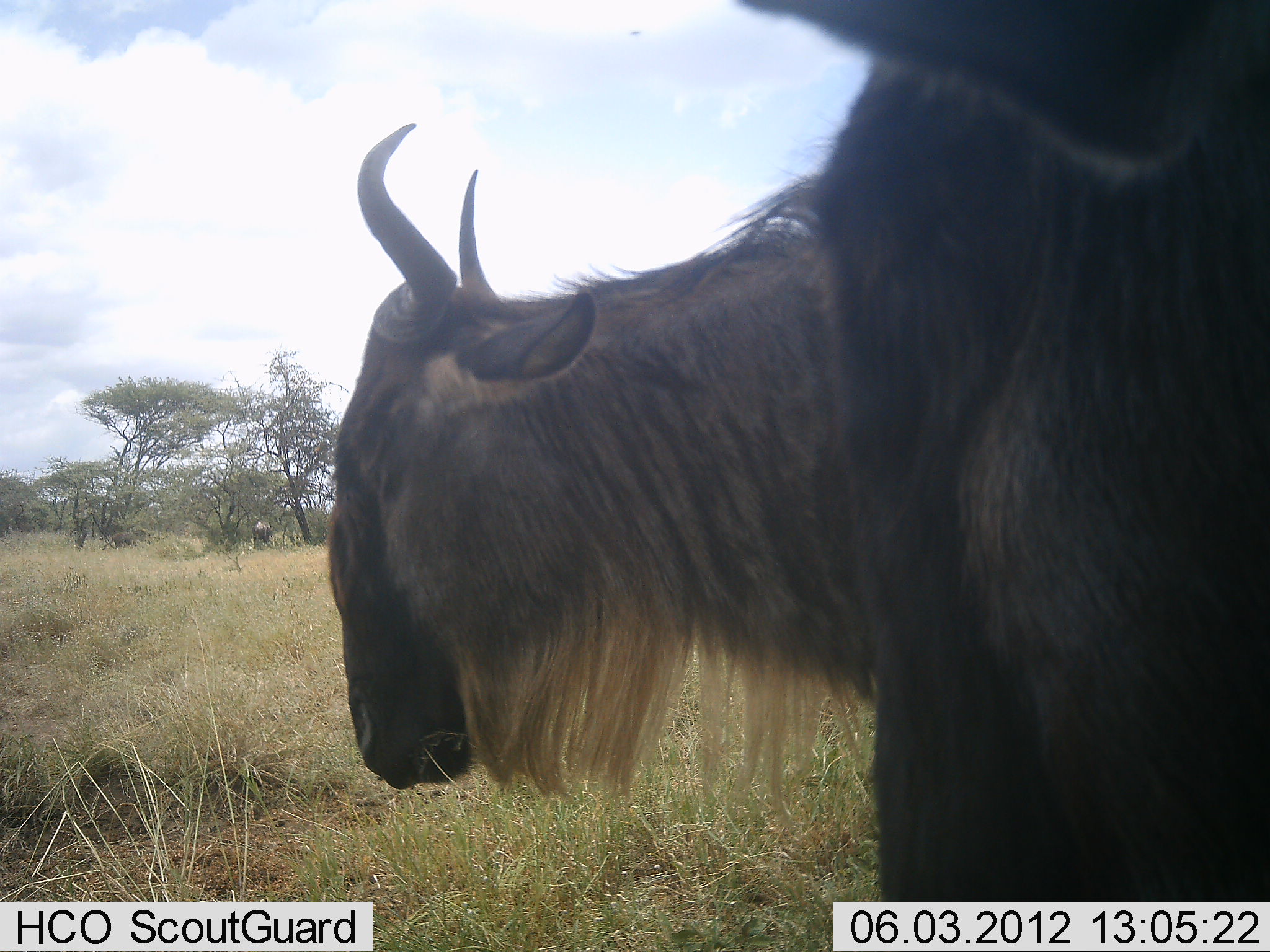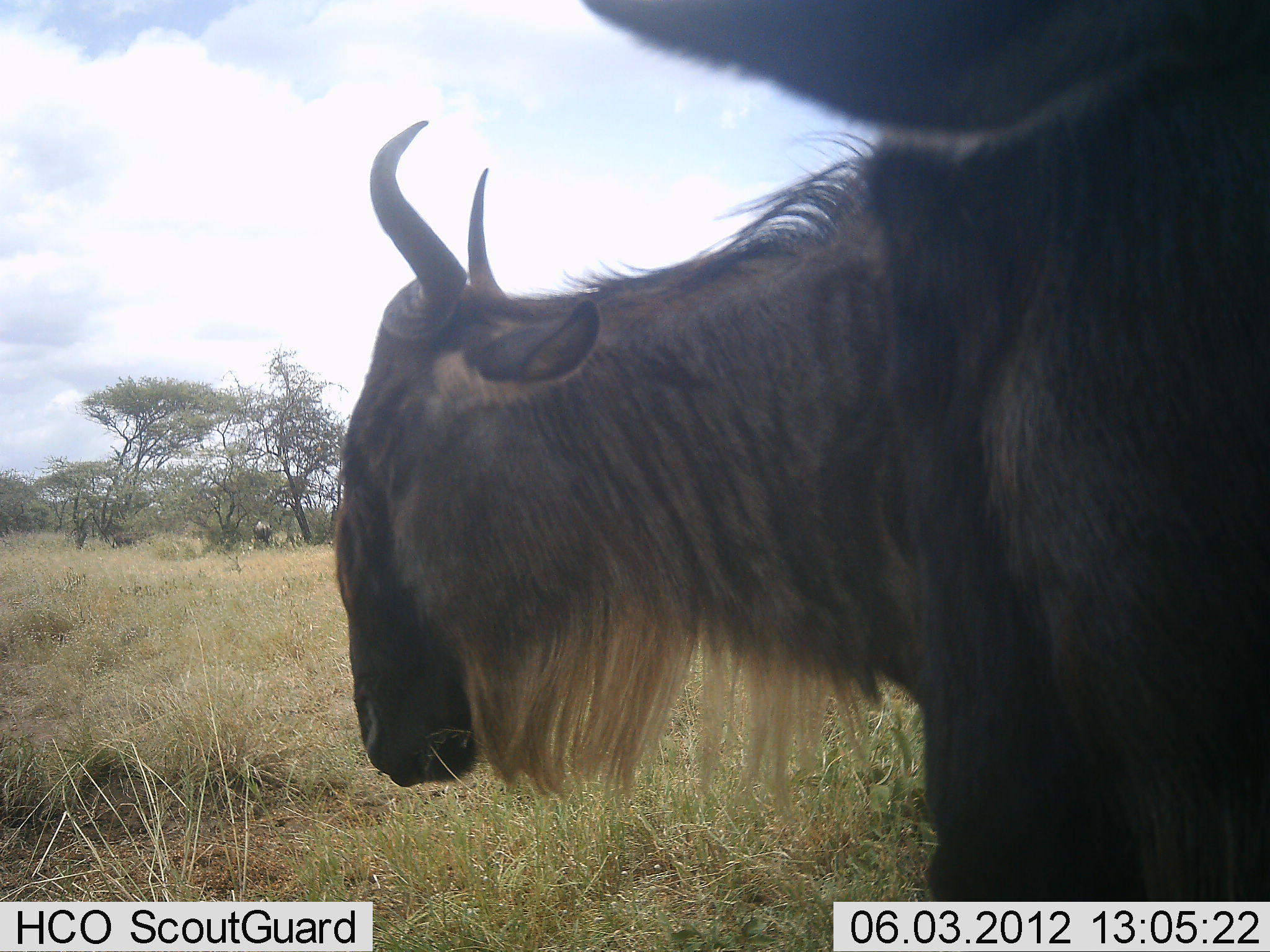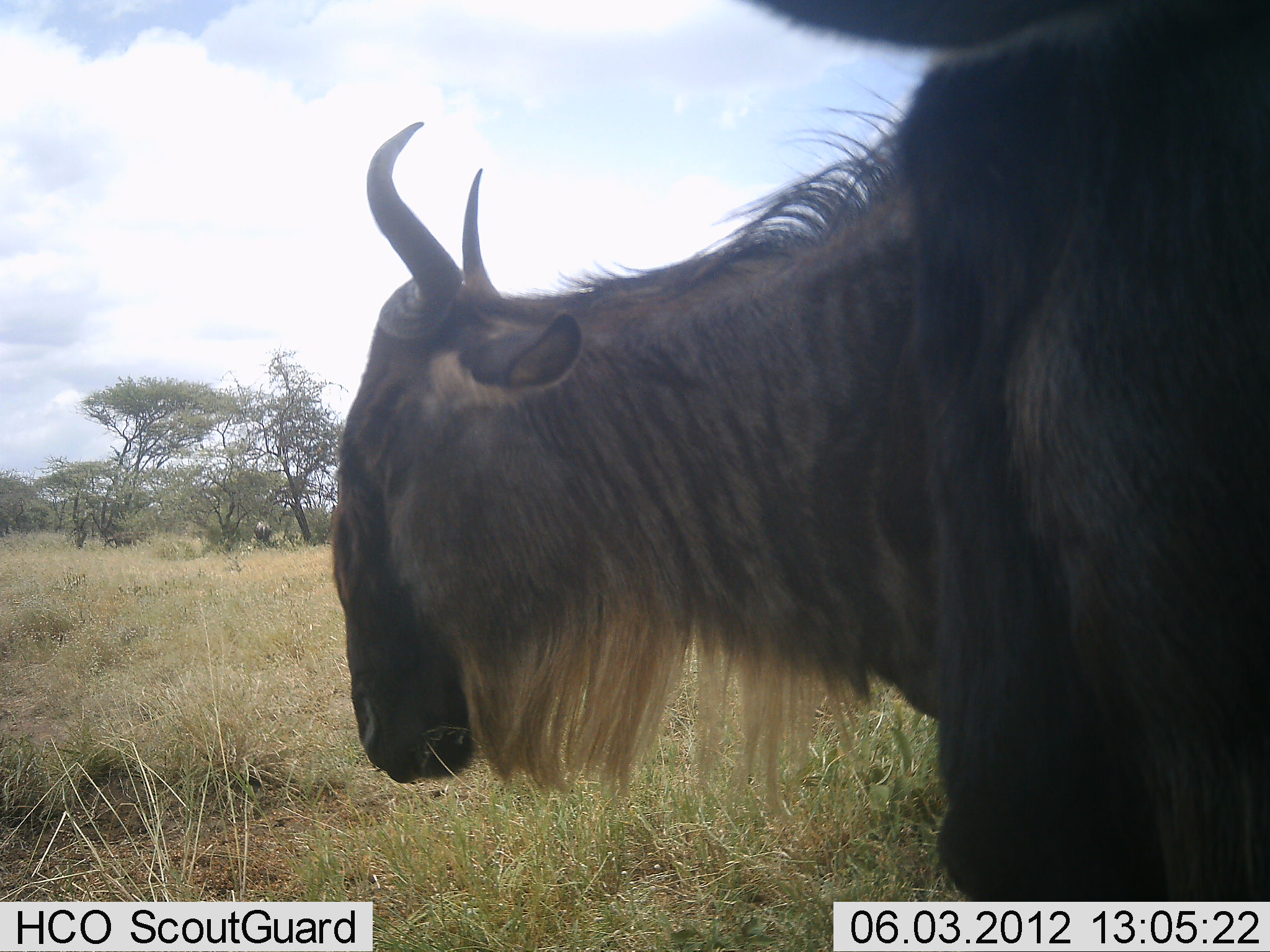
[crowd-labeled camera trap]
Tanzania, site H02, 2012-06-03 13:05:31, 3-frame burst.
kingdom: Animalia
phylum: Chordata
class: Mammalia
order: Artiodactyla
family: Bovidae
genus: Connochaetes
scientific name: Connochaetes taurinus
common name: blue wildebeest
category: wildebeest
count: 2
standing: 70%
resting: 20%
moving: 10%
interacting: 0%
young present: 0%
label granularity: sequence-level